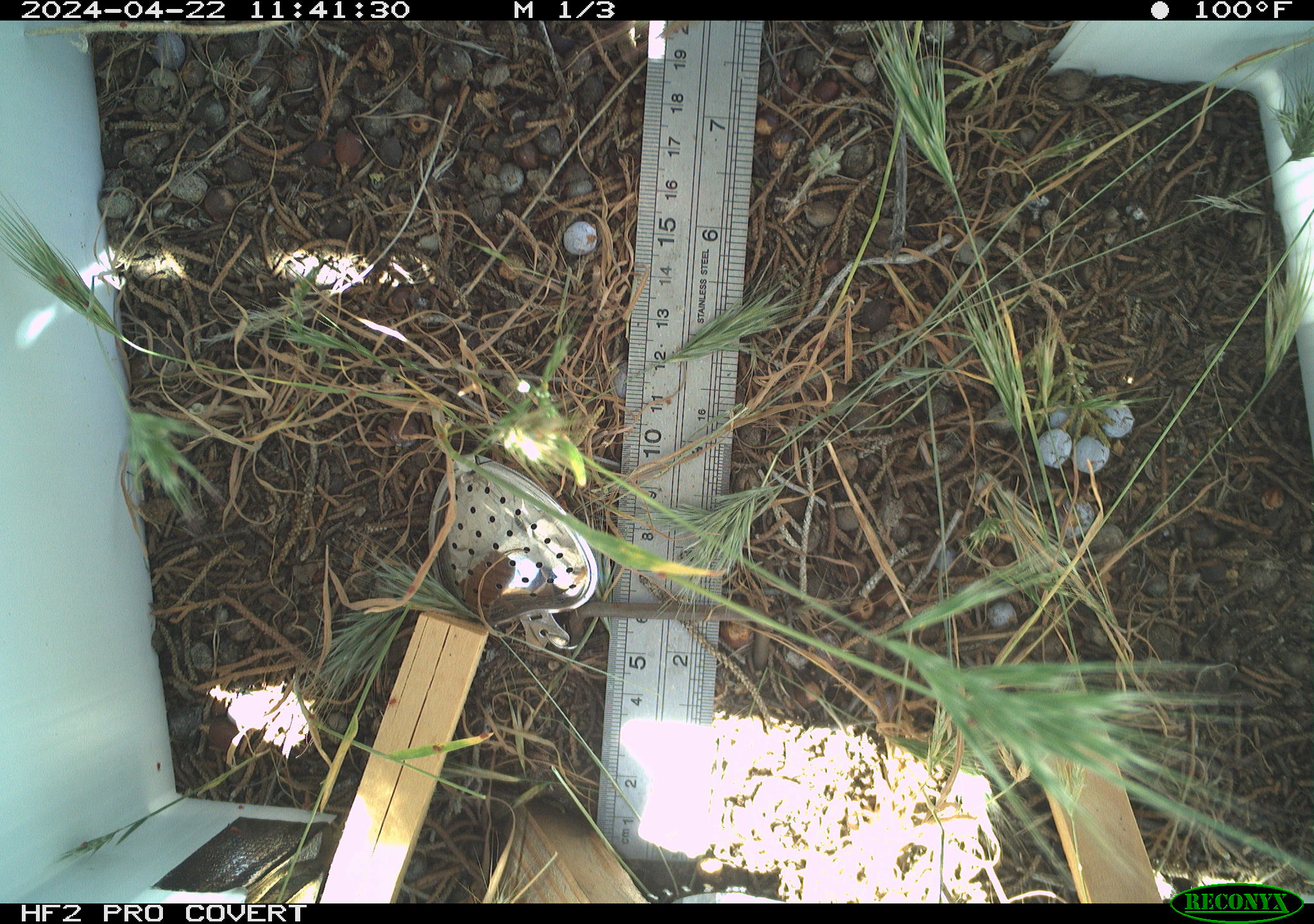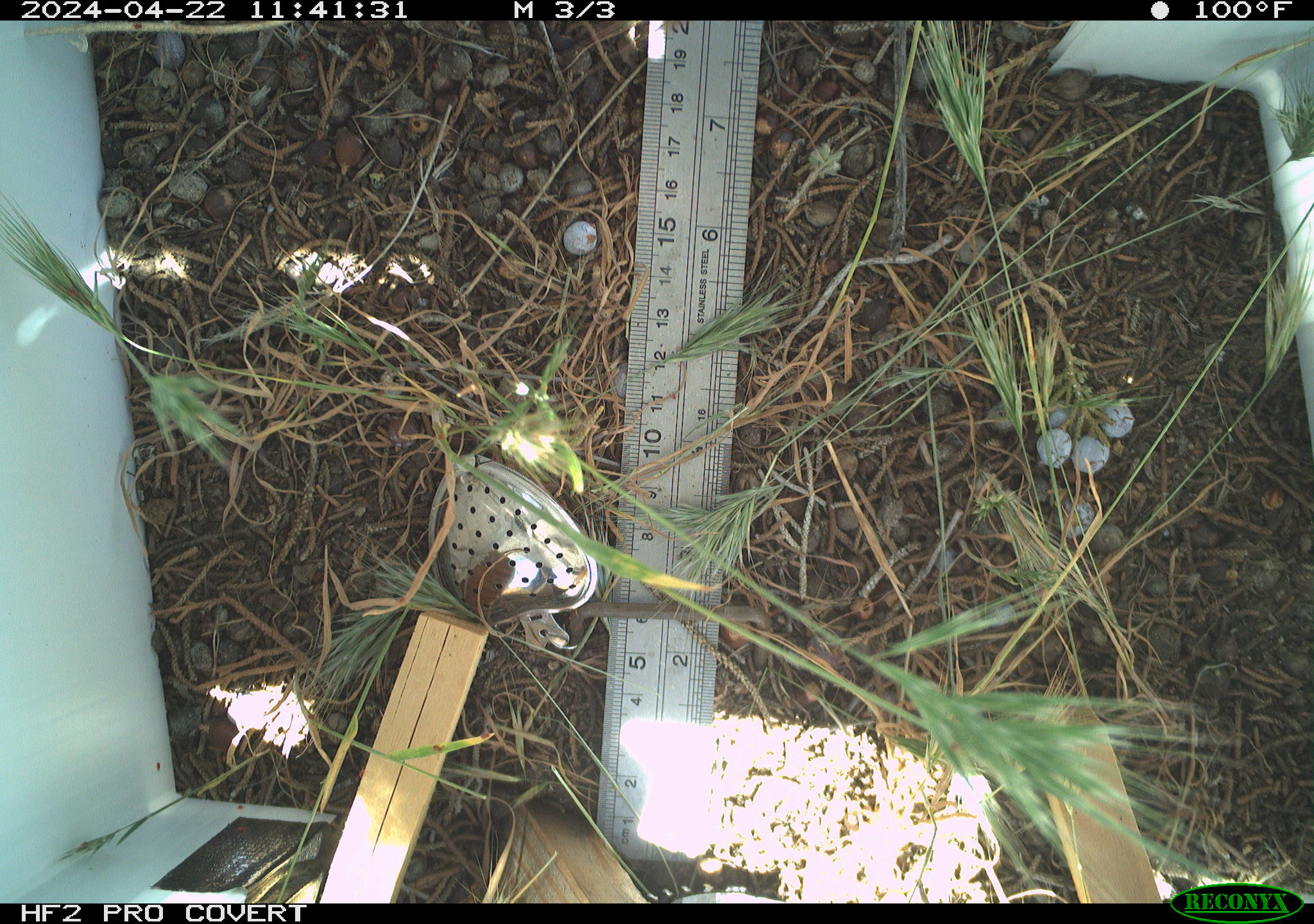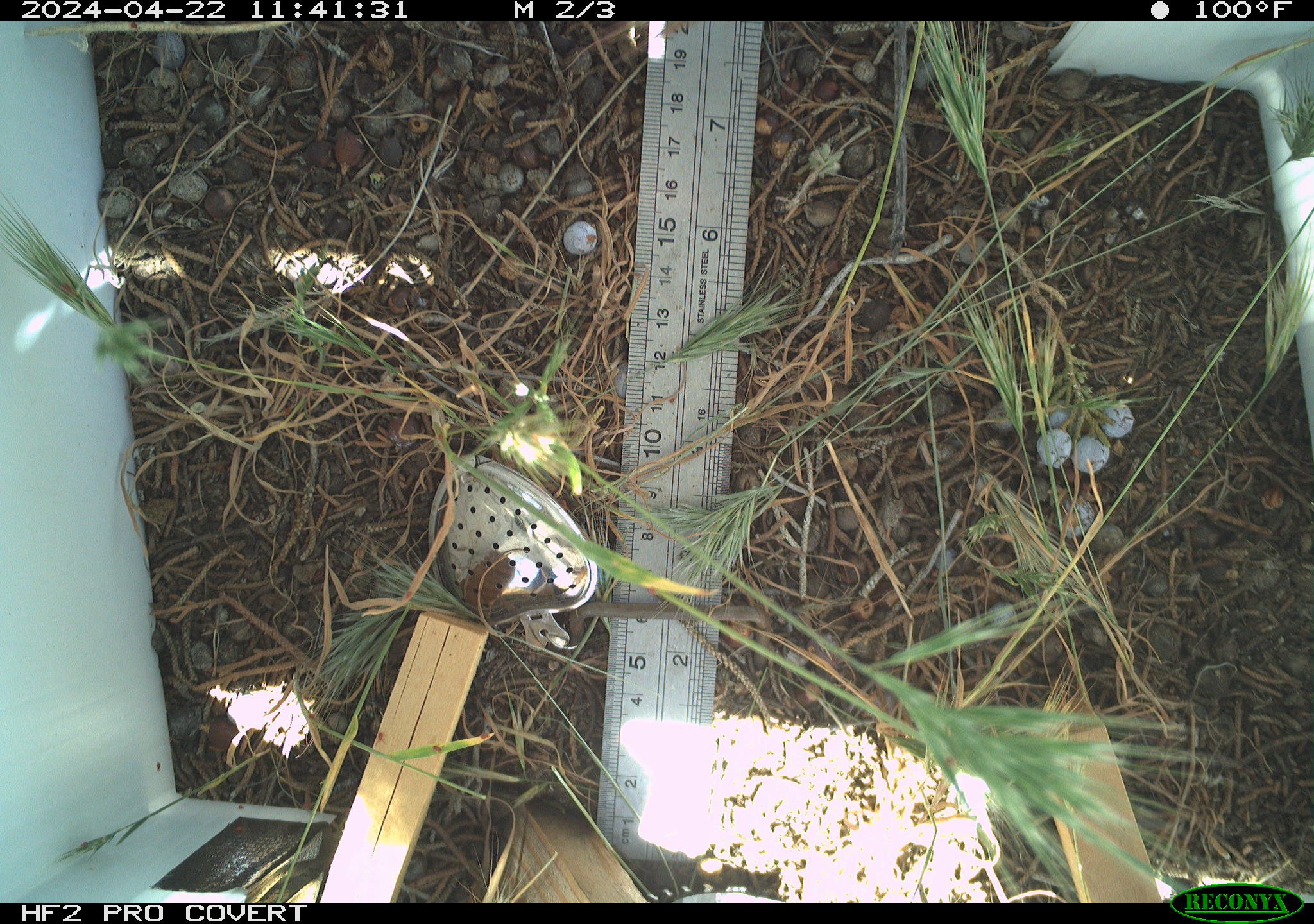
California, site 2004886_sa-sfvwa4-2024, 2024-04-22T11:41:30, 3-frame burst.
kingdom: Animalia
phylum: Arthropoda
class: Insecta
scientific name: Insecta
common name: insect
Insect (Insecta).